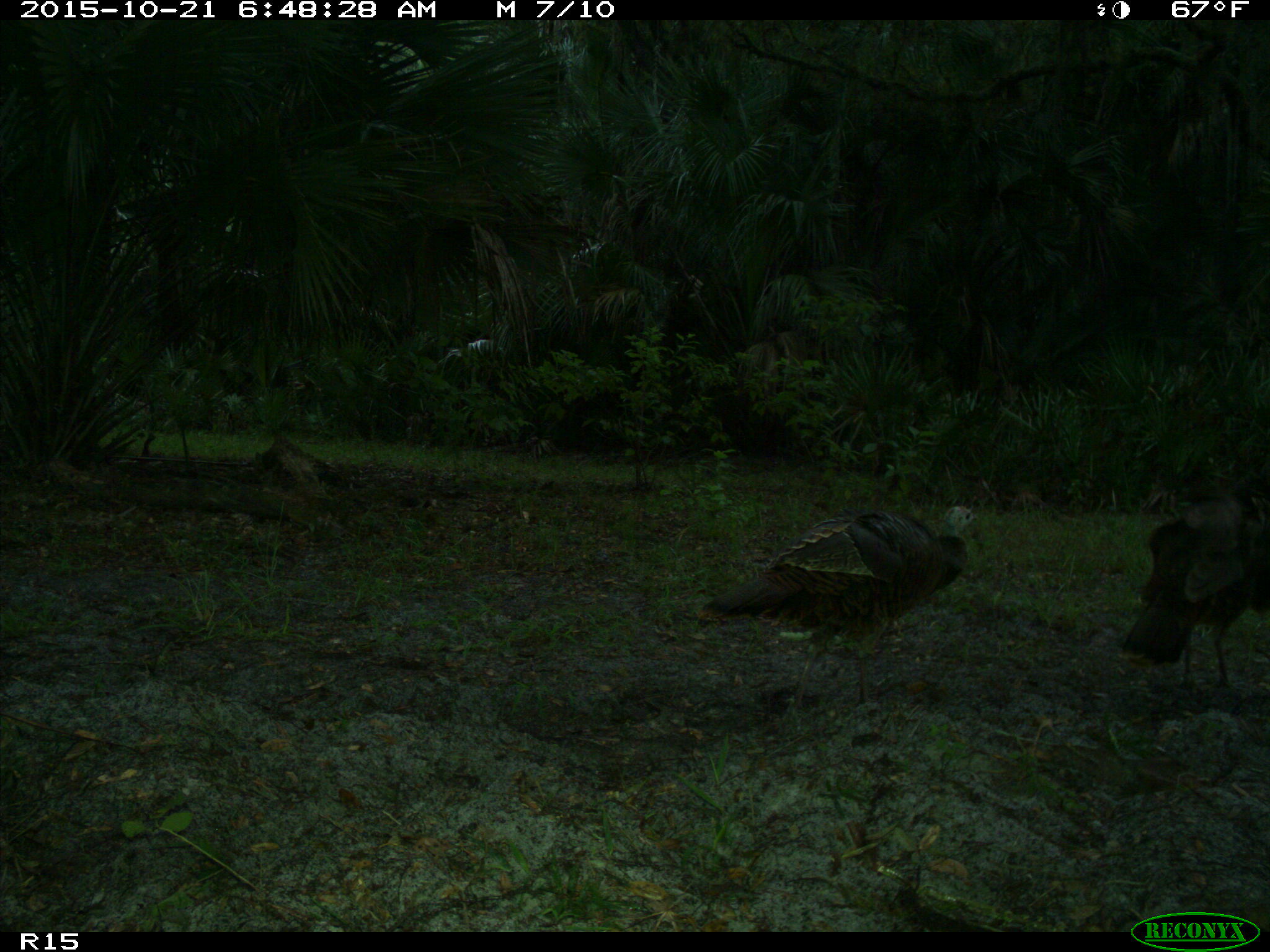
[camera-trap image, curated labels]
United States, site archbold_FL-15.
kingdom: Animalia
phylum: Chordata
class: Aves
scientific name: Aves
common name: birds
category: unidentified bird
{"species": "unidentified bird (birds) (Aves)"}